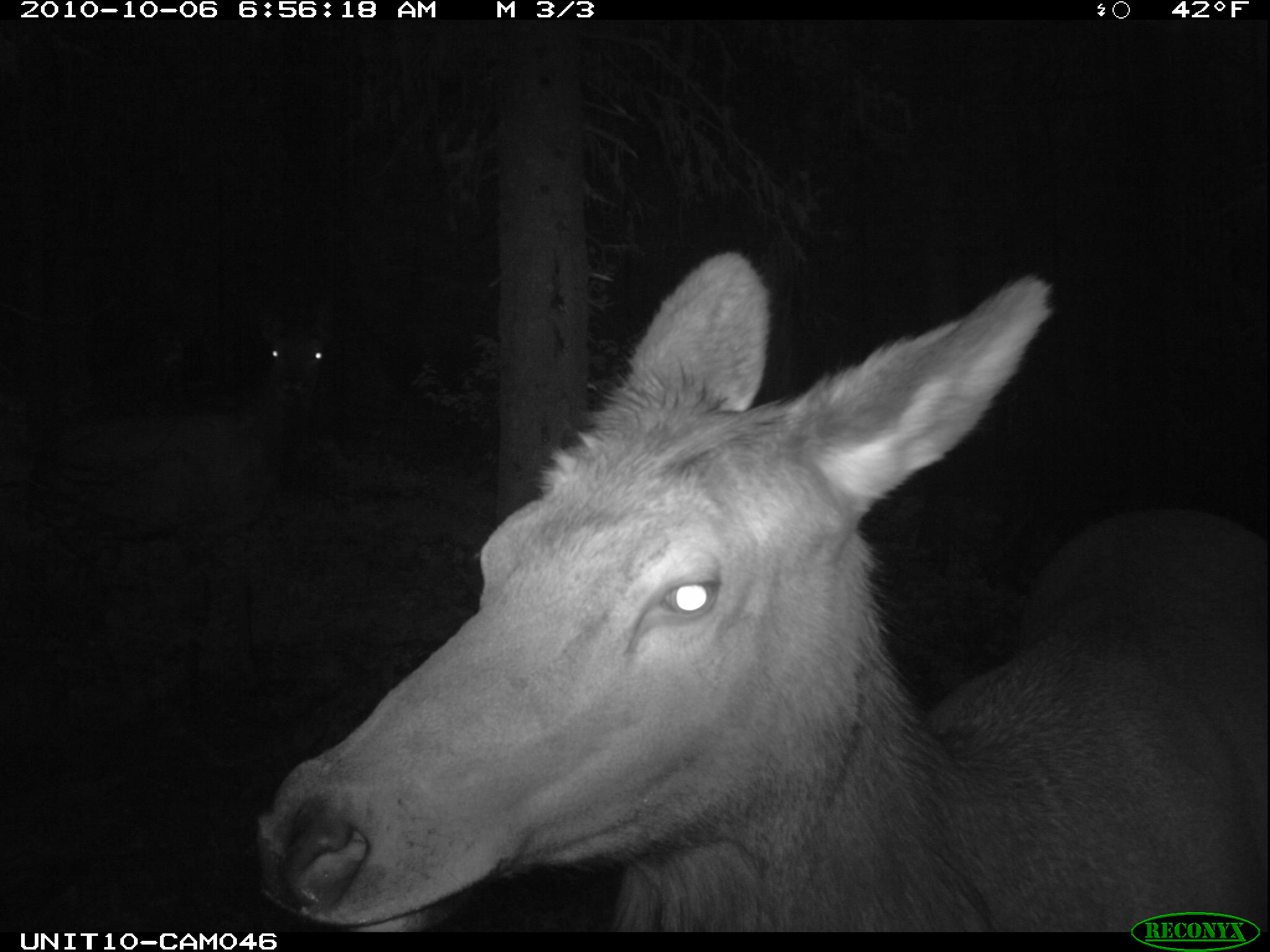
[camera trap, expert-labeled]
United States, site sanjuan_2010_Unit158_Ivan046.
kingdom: Animalia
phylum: Chordata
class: Mammalia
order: Artiodactyla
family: Cervidae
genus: Cervus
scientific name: Cervus elaphus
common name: red deer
Cervus elaphus (red deer).